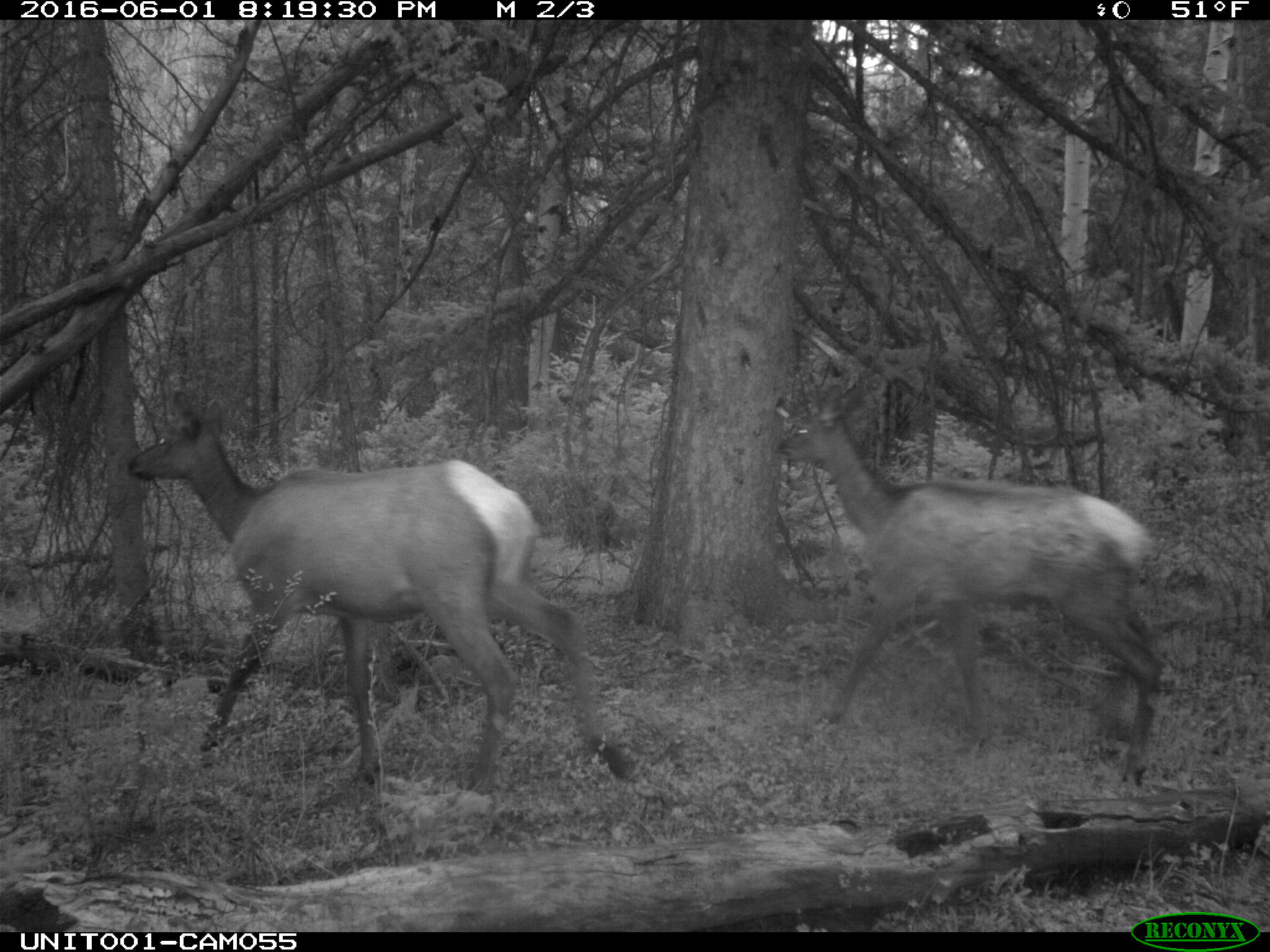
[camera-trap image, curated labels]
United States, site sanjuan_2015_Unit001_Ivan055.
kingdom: Animalia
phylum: Chordata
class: Mammalia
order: Artiodactyla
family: Cervidae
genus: Cervus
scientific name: Cervus elaphus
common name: red deer